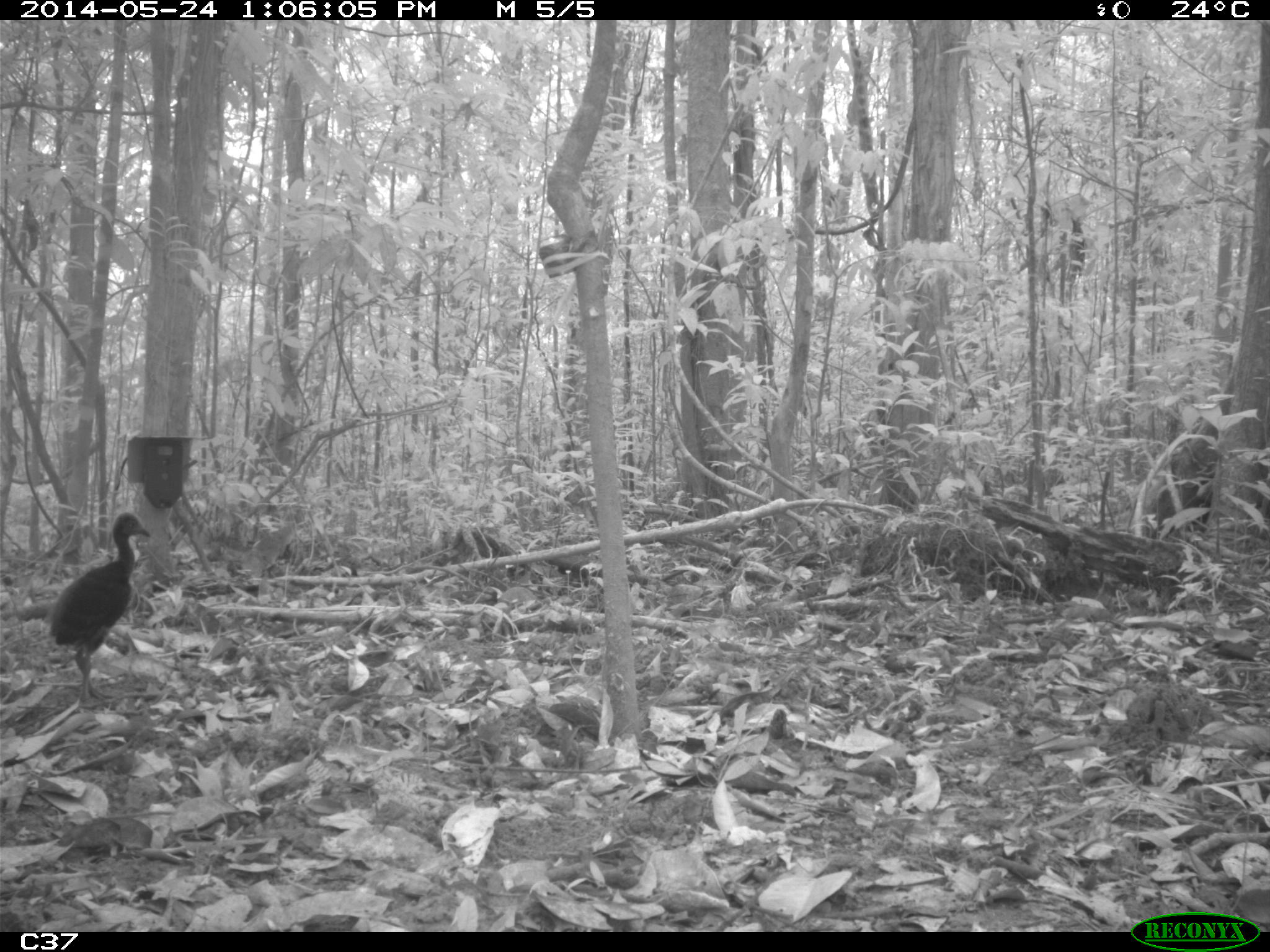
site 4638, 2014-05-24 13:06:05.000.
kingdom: Animalia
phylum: Chordata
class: Aves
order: Gruiformes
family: Psophiidae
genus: Psophia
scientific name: Psophia crepitans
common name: gray-winged trumpeter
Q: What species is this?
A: Psophia crepitans (gray-winged trumpeter).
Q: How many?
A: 4.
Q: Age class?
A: Adult.